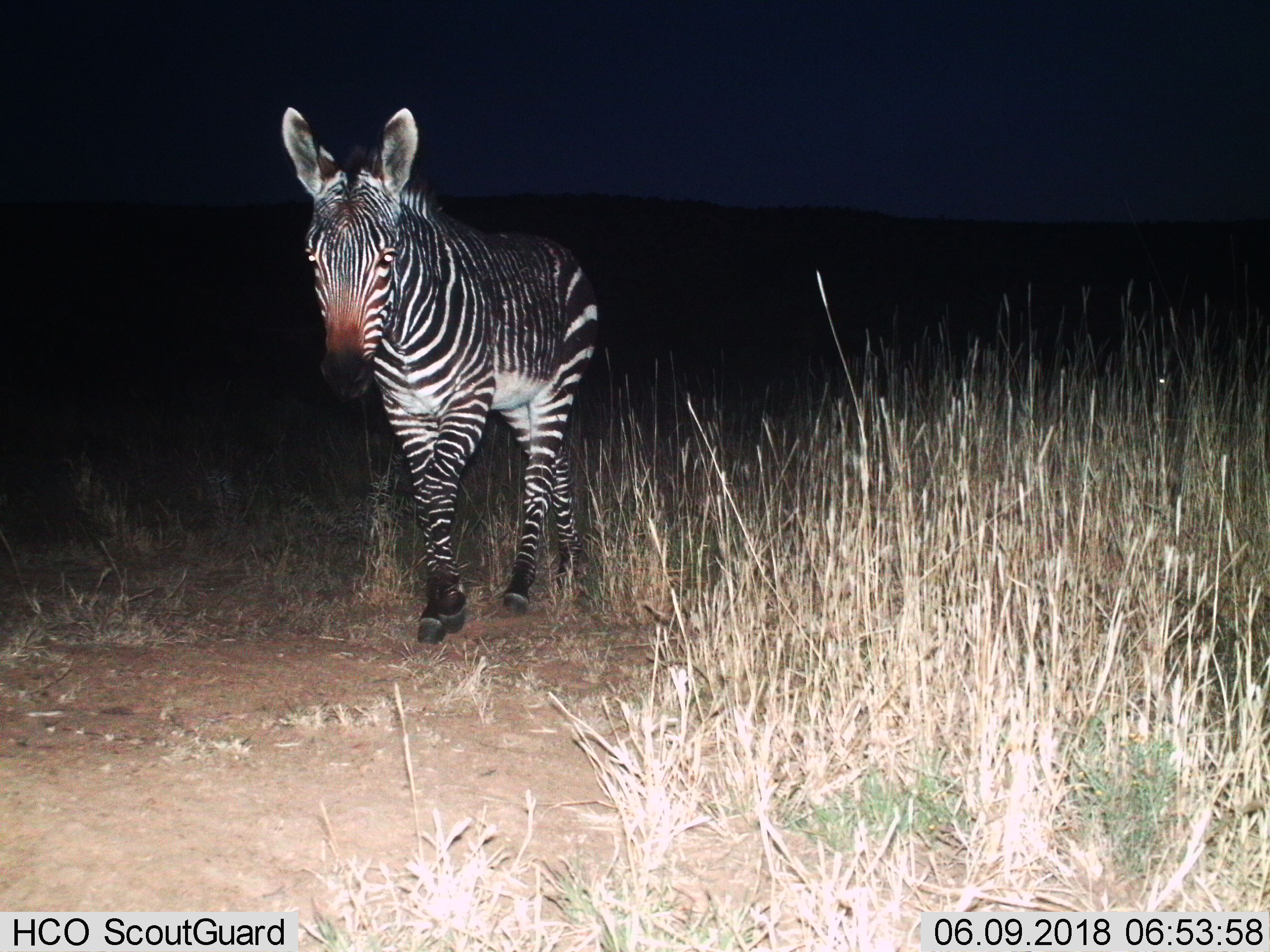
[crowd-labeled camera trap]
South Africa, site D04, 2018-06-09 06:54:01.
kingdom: Animalia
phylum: Chordata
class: Mammalia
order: Perissodactyla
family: Equidae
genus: Equus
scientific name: Equus zebra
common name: mountain zebra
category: zebramountain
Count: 1.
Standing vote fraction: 17%.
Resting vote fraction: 0%.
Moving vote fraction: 100%.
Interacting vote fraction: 0%.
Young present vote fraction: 0%.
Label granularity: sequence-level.